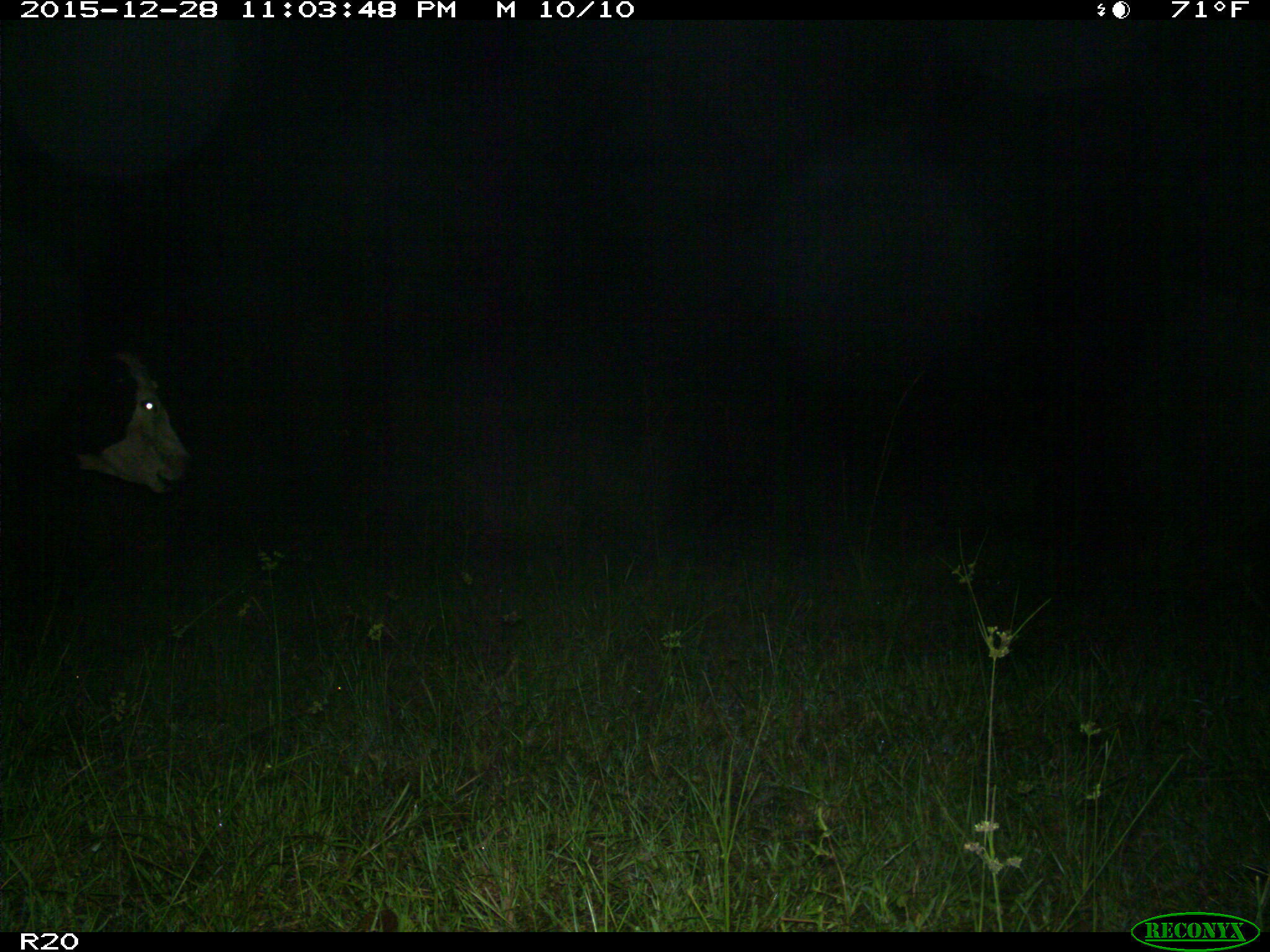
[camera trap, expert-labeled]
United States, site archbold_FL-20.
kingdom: Animalia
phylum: Chordata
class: Mammalia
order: Artiodactyla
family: Bovidae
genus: Bos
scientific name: Bos taurus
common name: domestic cow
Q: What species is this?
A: Bos taurus (domestic cow).